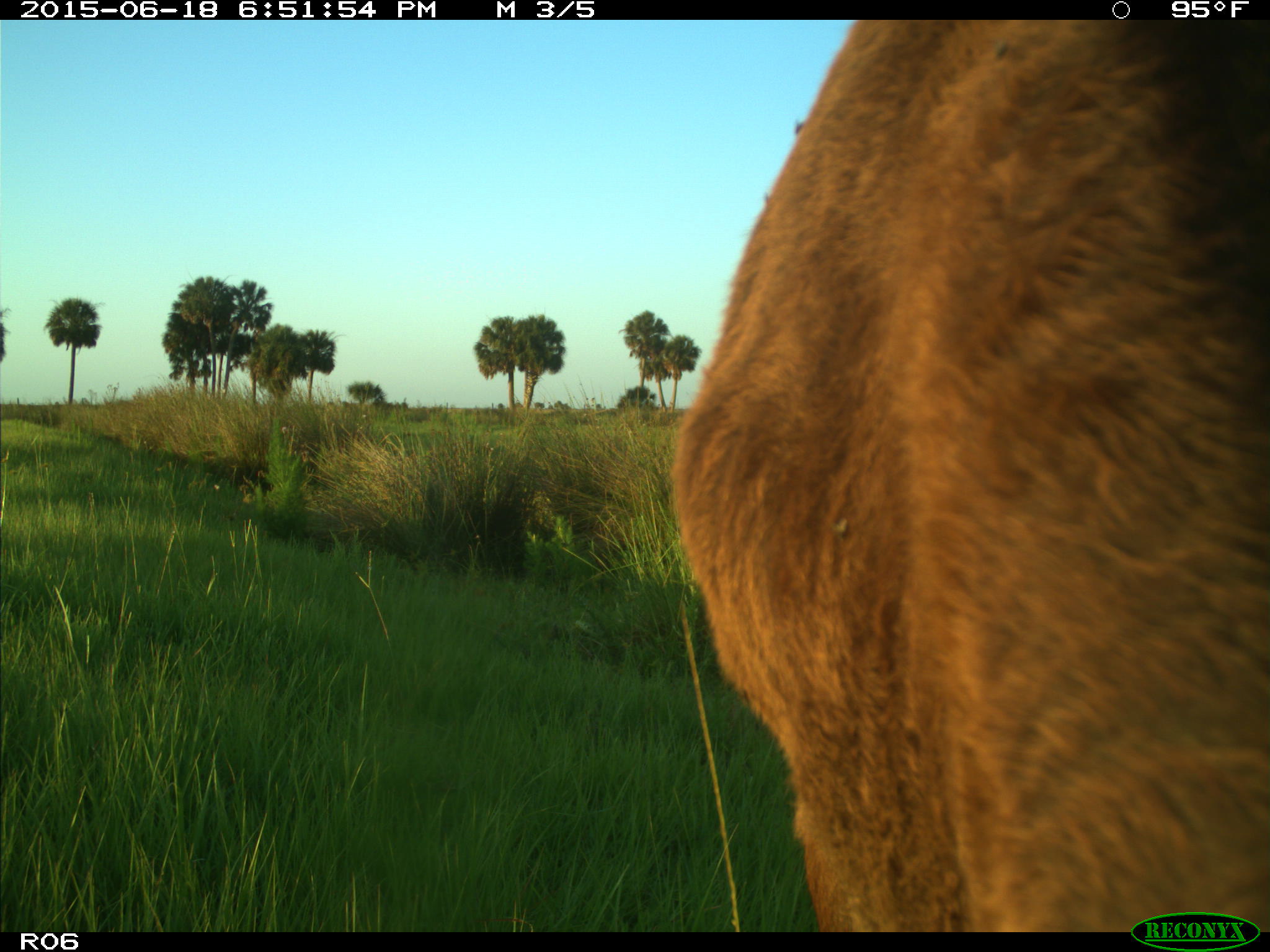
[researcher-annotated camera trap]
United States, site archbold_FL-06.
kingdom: Animalia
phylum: Chordata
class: Mammalia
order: Artiodactyla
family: Bovidae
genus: Bos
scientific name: Bos taurus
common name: domestic cow